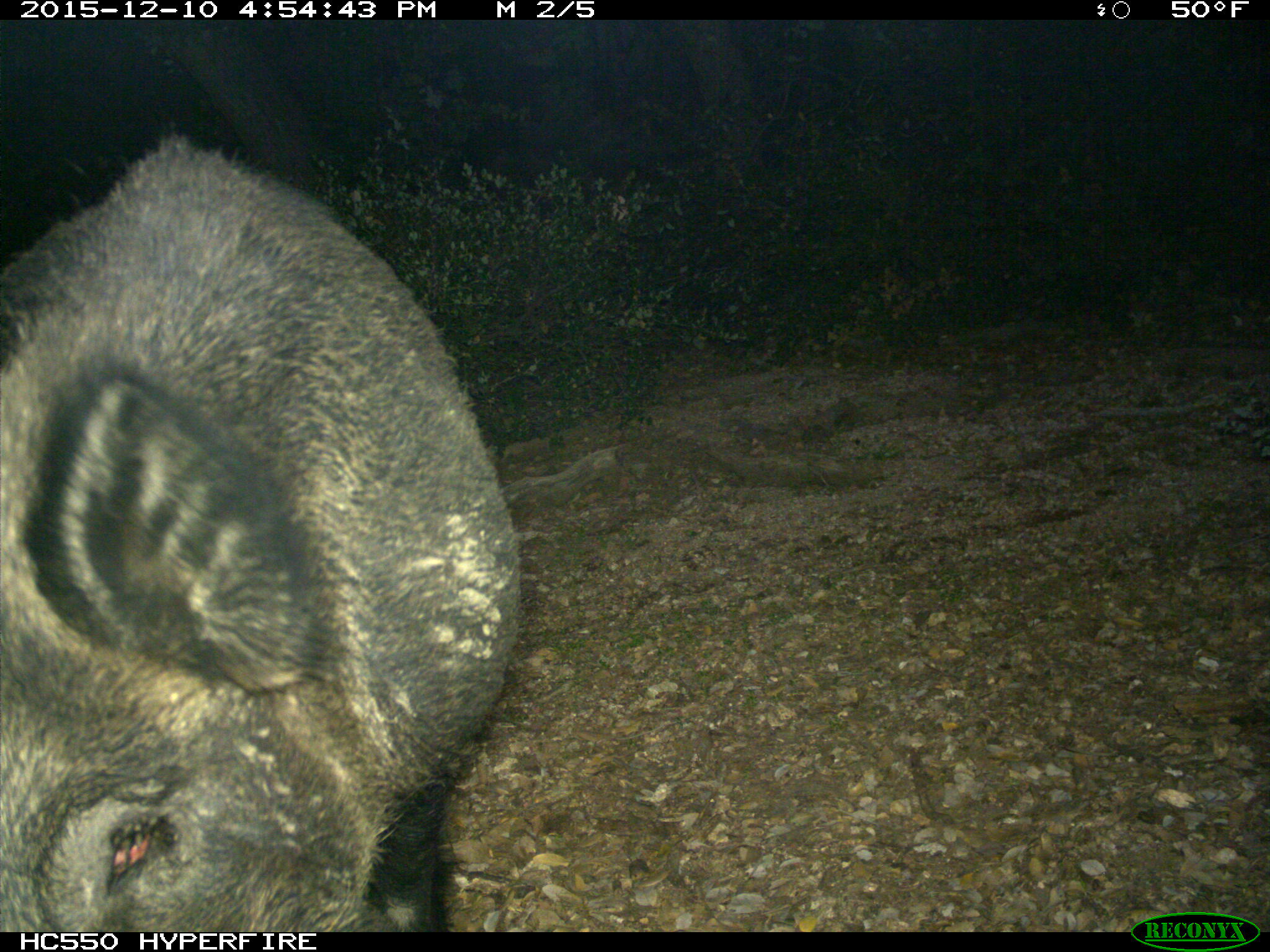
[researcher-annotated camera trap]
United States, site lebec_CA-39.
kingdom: Animalia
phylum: Chordata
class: Mammalia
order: Artiodactyla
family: Suidae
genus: Sus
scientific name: Sus scrofa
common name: wild boar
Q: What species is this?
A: Sus scrofa (wild boar).